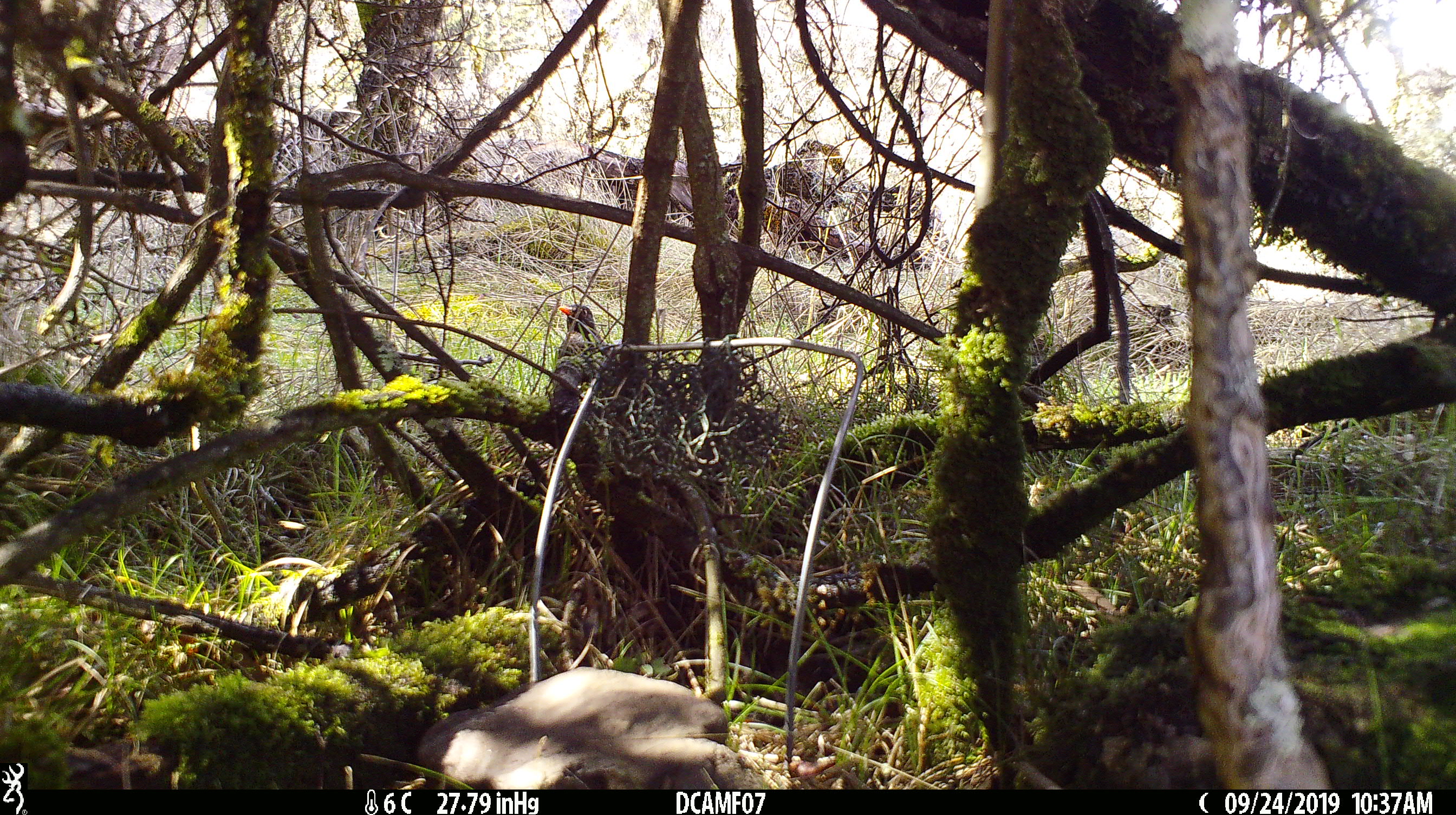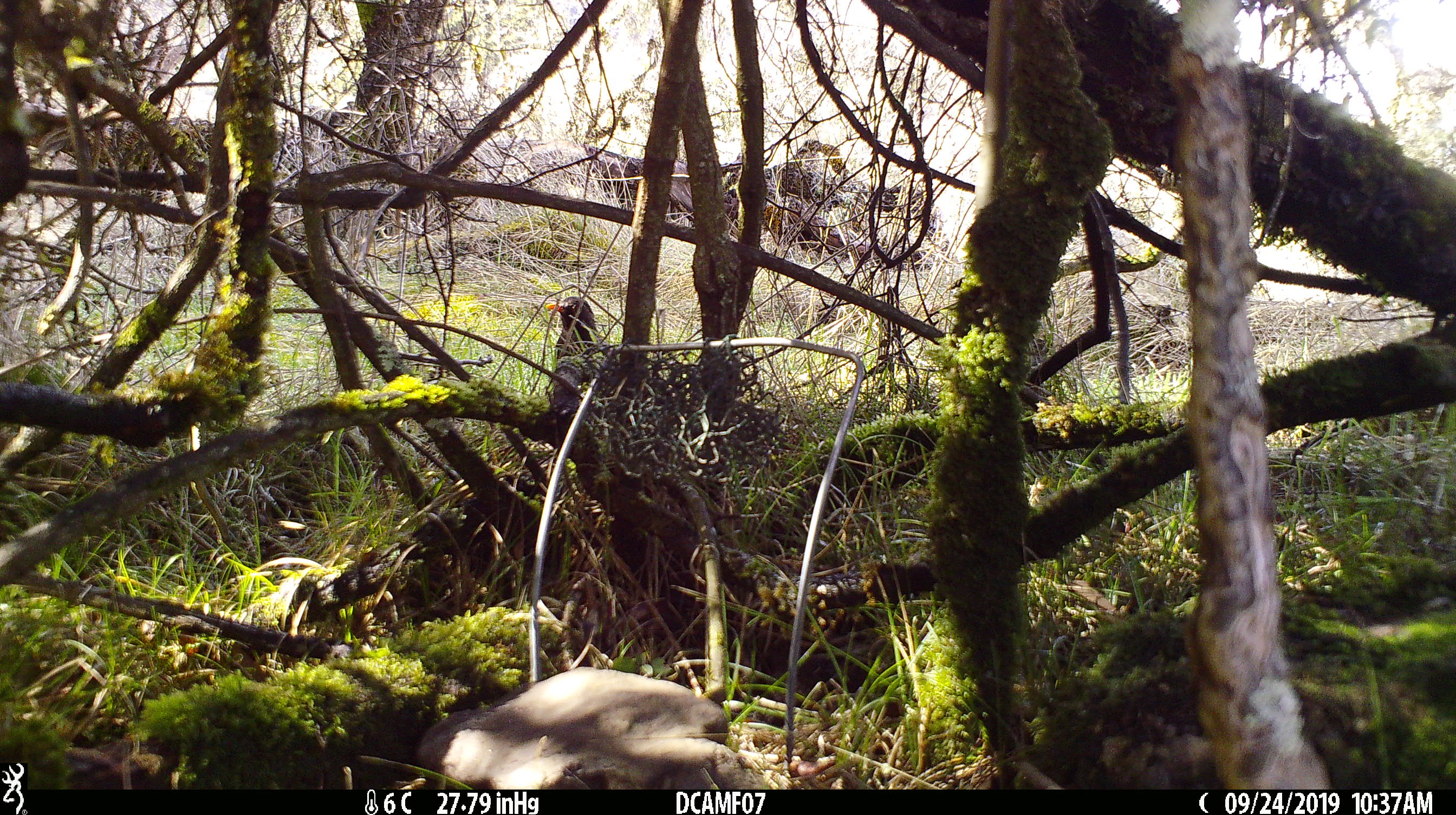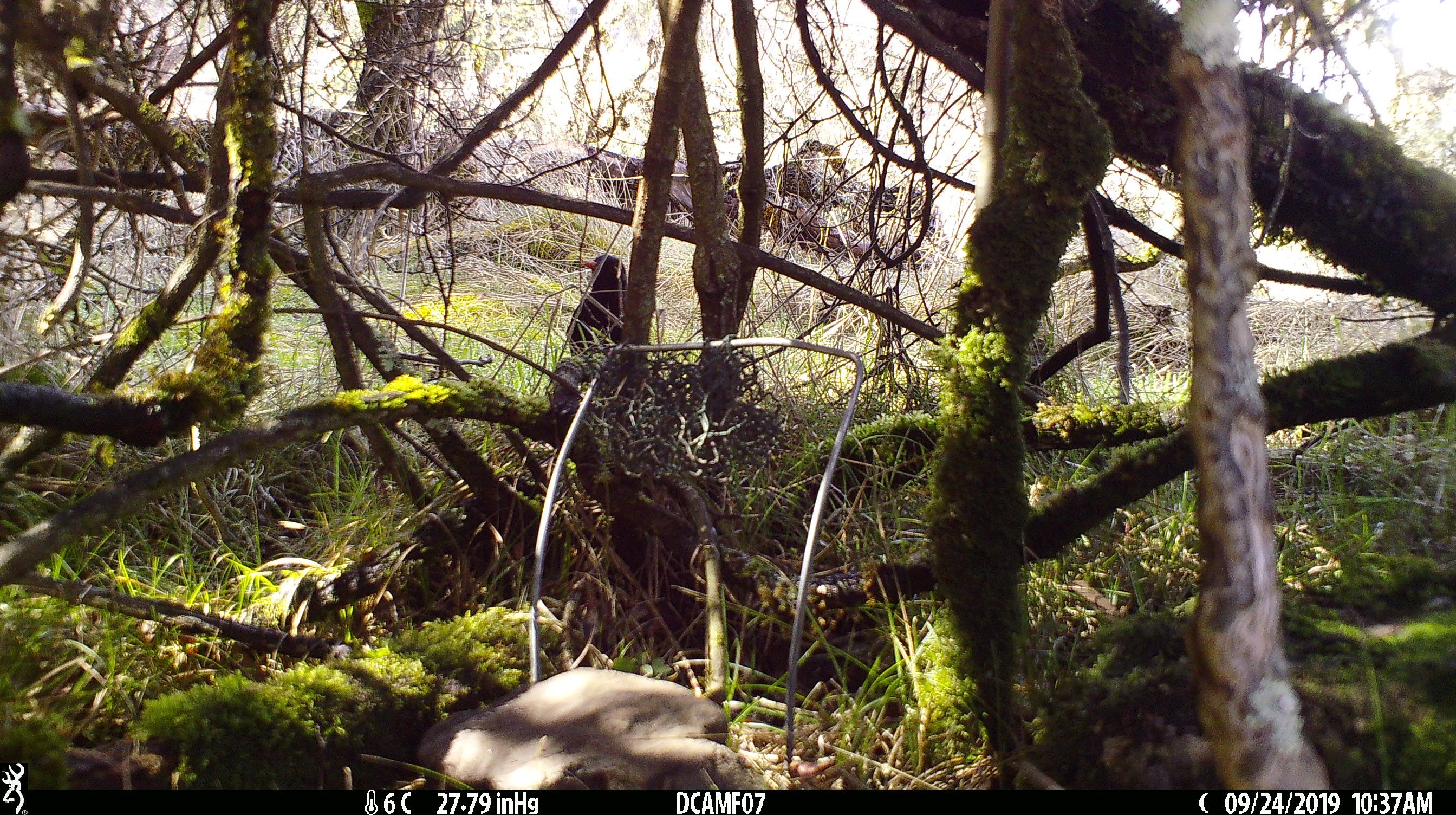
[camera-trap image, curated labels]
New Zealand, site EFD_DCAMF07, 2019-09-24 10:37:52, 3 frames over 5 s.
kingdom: Animalia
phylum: Chordata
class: Aves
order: Passeriformes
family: Turdidae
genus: Turdus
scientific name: Turdus merula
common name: eurasian blackbird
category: blackbird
Blackbird (eurasian blackbird) (Turdus merula).